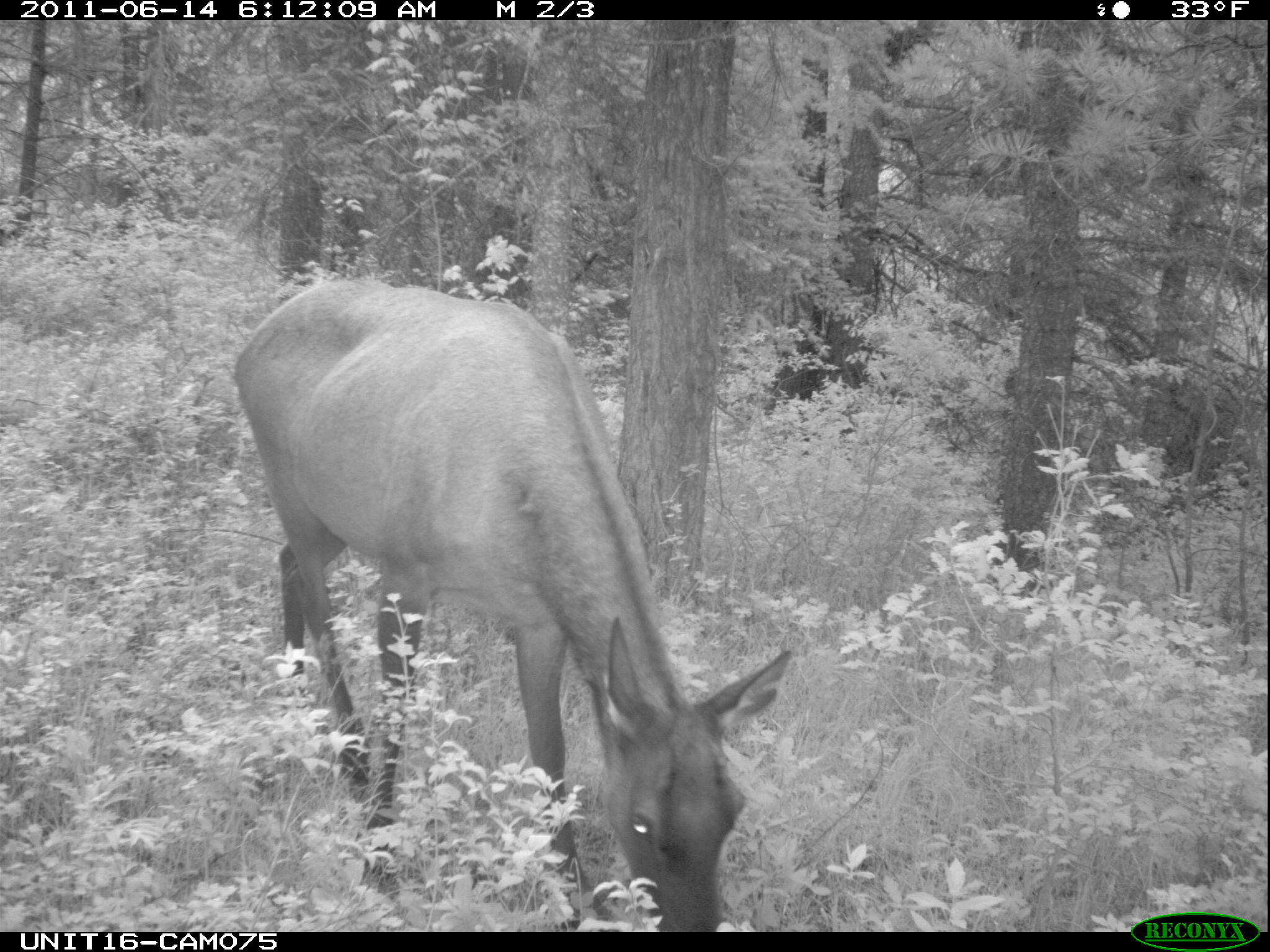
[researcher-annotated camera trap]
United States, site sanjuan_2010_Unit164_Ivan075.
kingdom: Animalia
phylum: Chordata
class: Mammalia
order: Artiodactyla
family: Cervidae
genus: Cervus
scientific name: Cervus elaphus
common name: red deer